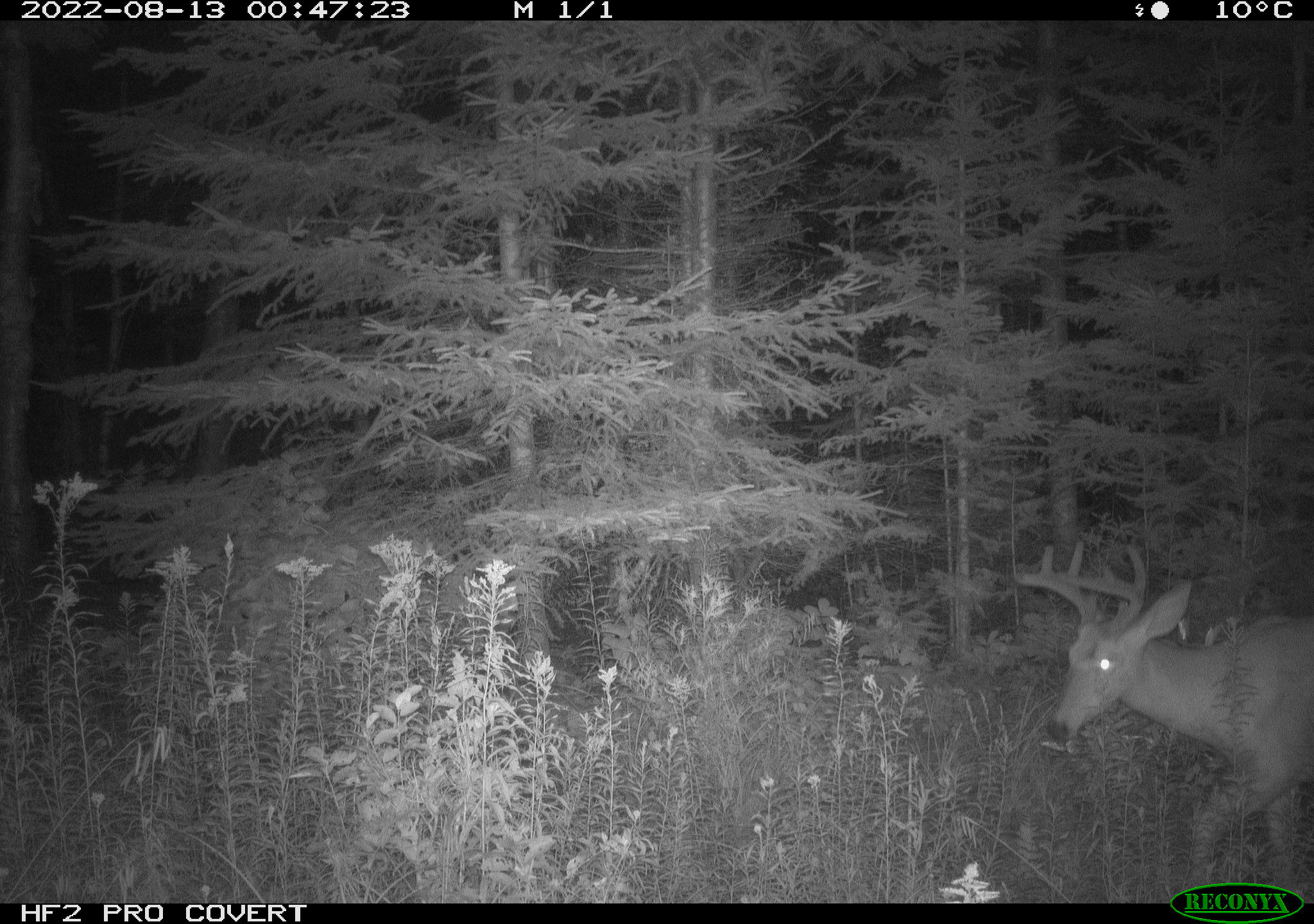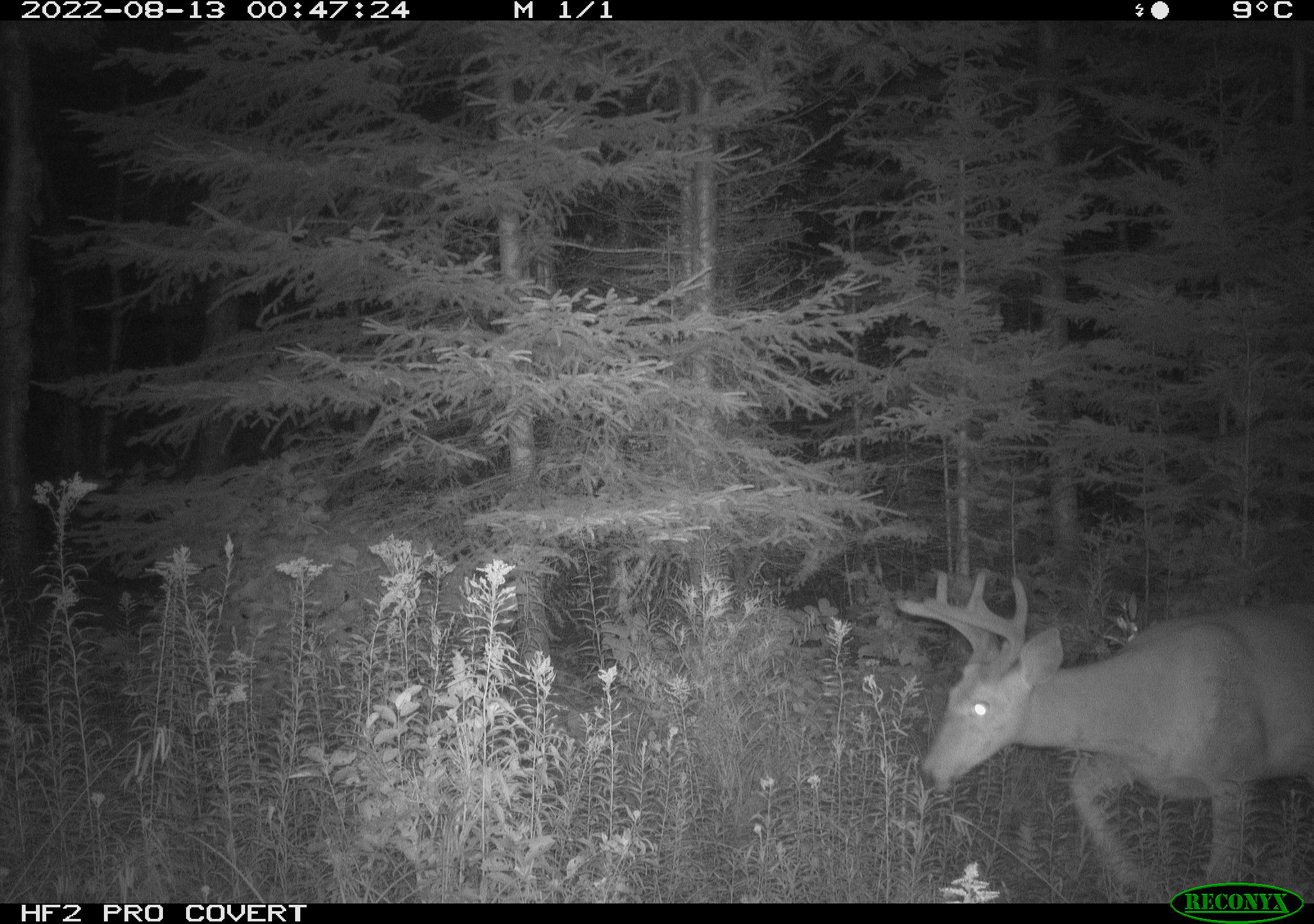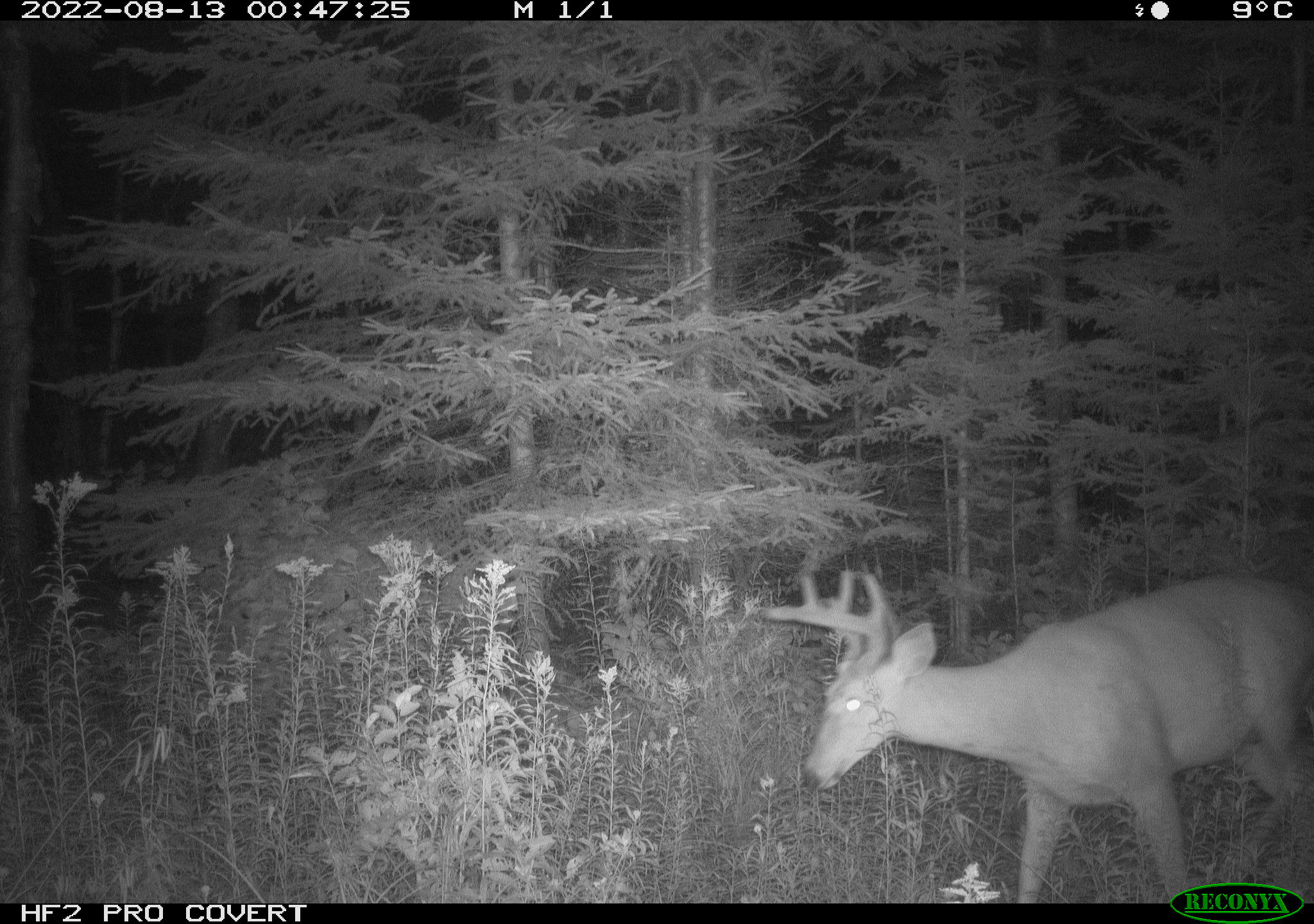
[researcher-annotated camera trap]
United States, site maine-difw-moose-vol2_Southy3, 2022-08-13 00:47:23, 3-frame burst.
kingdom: Animalia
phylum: Chordata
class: Mammalia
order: Artiodactyla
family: Cervidae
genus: Odocoileus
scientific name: Odocoileus virginianus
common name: white-tailed deer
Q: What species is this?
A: White-tailed deer (Odocoileus virginianus).